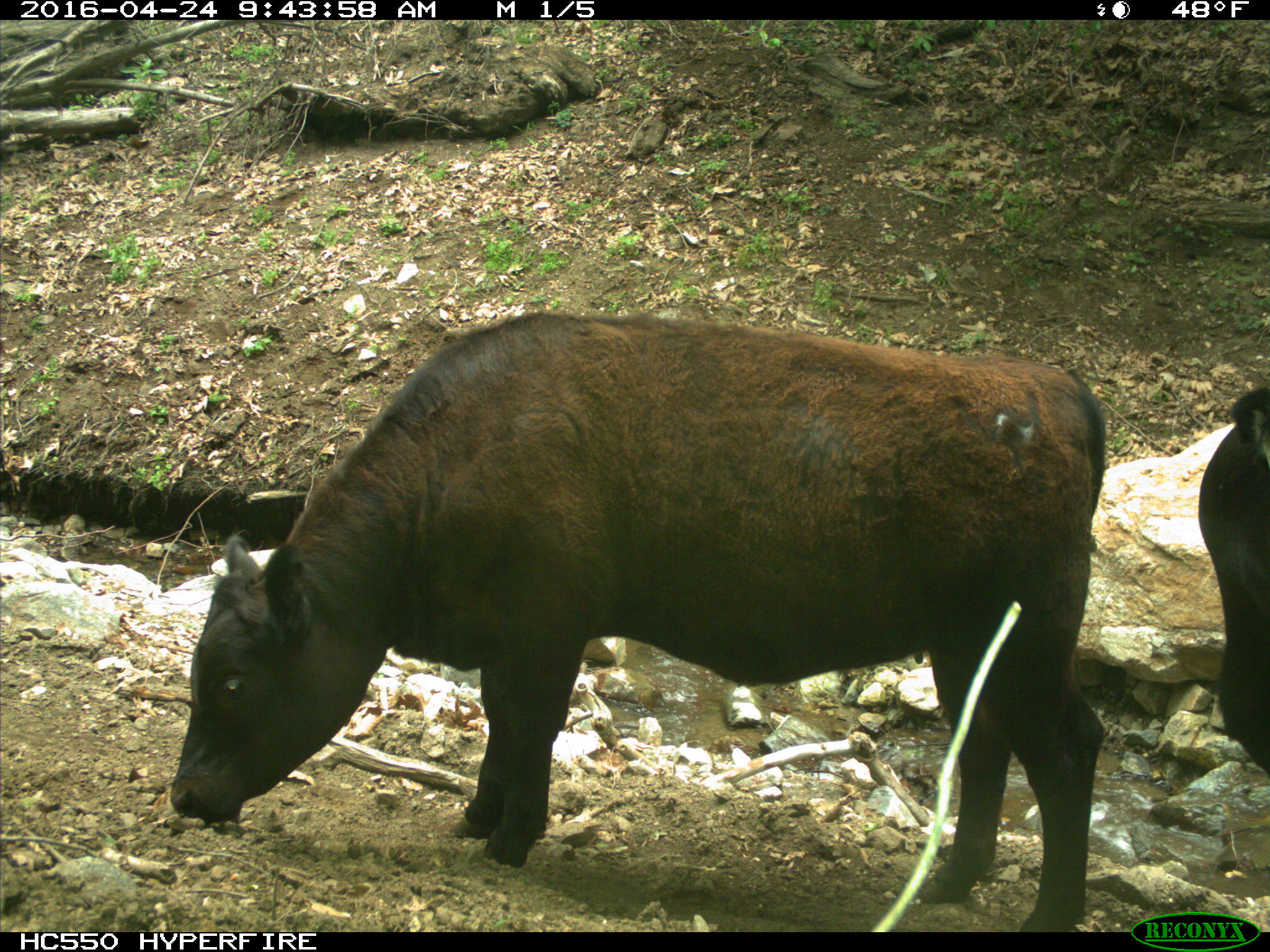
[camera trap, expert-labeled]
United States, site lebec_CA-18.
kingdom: Animalia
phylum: Chordata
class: Mammalia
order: Artiodactyla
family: Bovidae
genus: Bos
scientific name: Bos taurus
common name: domestic cow